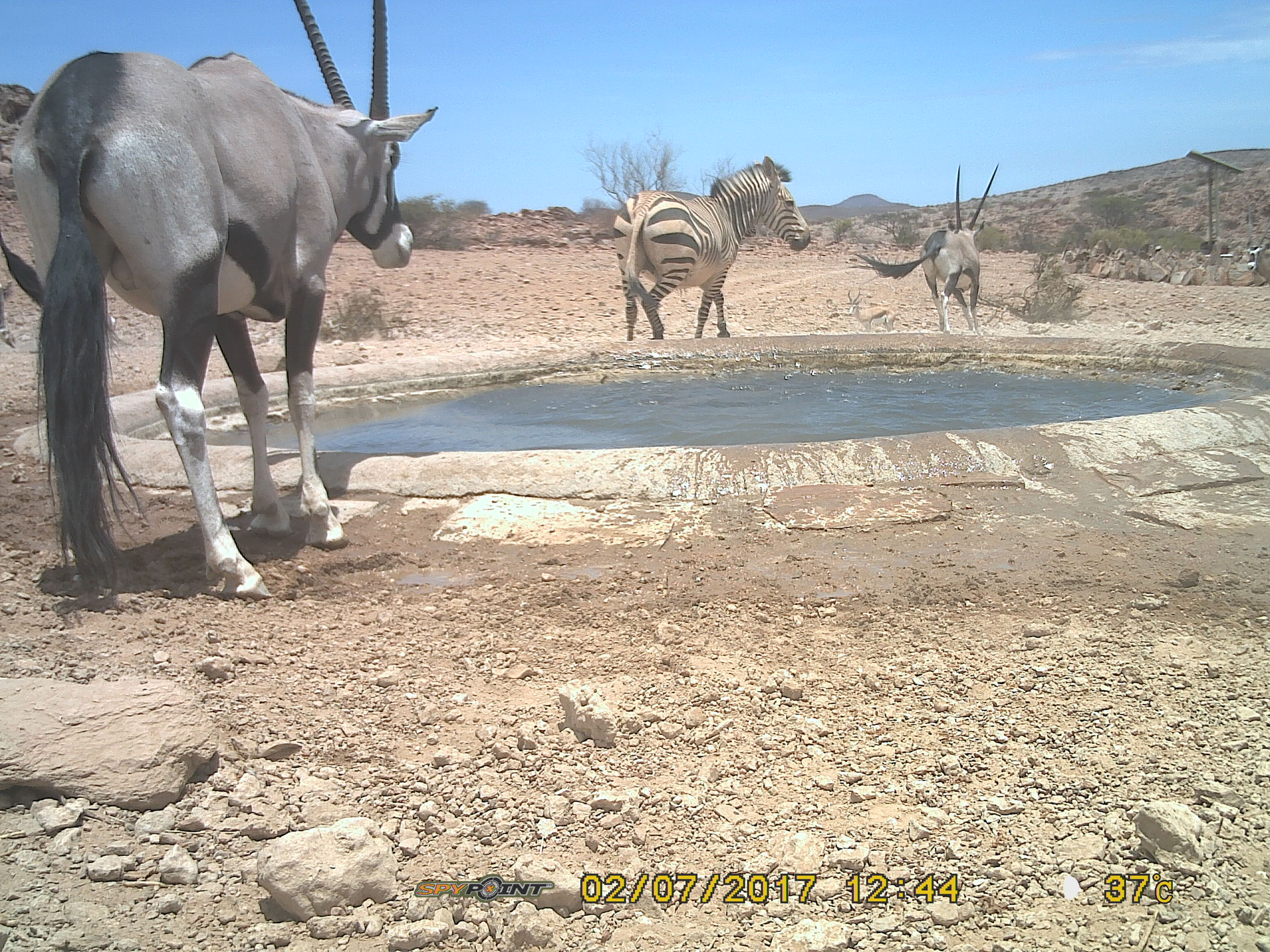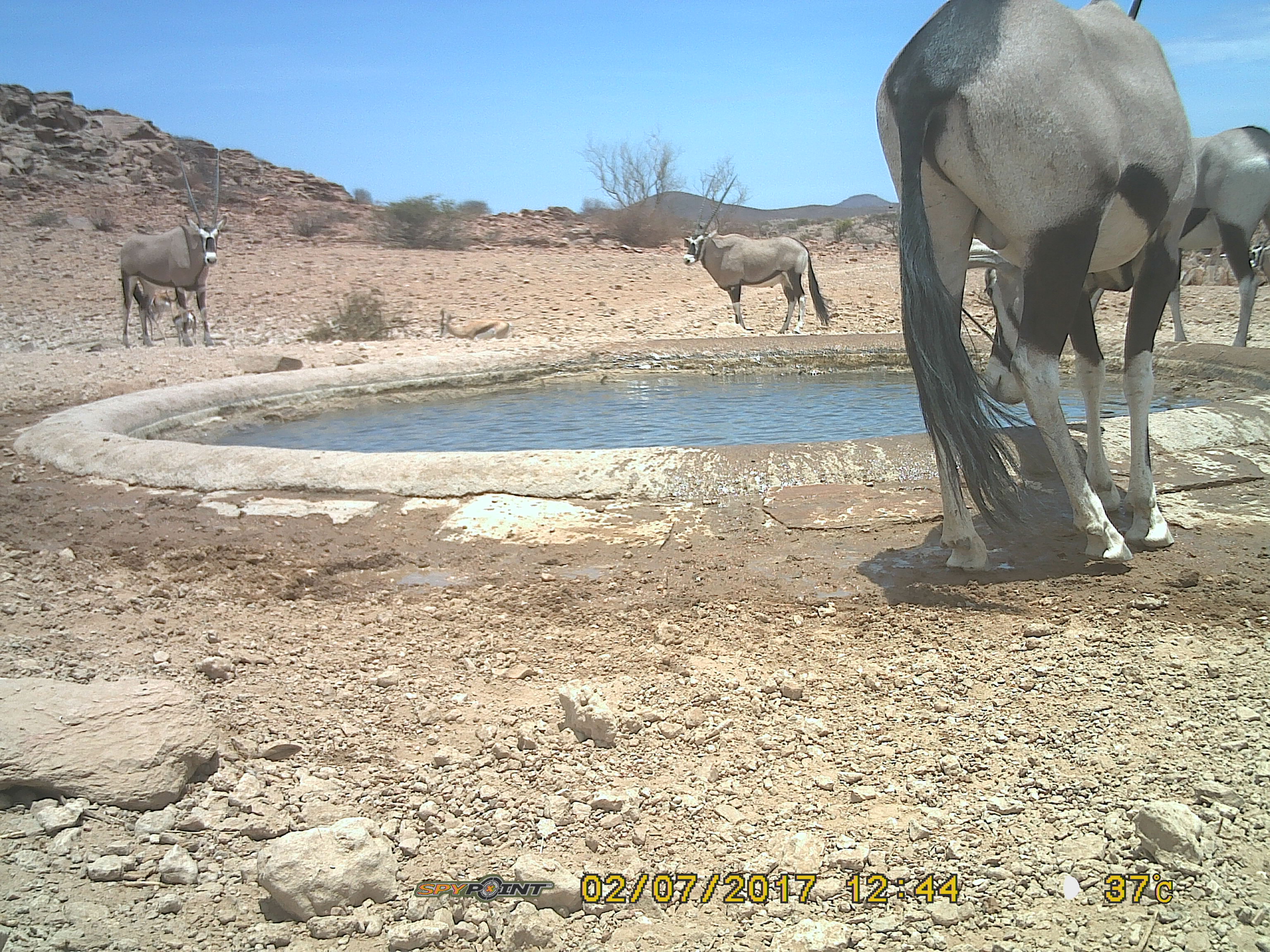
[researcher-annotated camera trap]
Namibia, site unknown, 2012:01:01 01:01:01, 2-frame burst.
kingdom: Animalia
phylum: Chordata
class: Mammalia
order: Artiodactyla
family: Bovidae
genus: Oryx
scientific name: Oryx gazella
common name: gemsbok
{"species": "Oryx gazella (gemsbok)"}